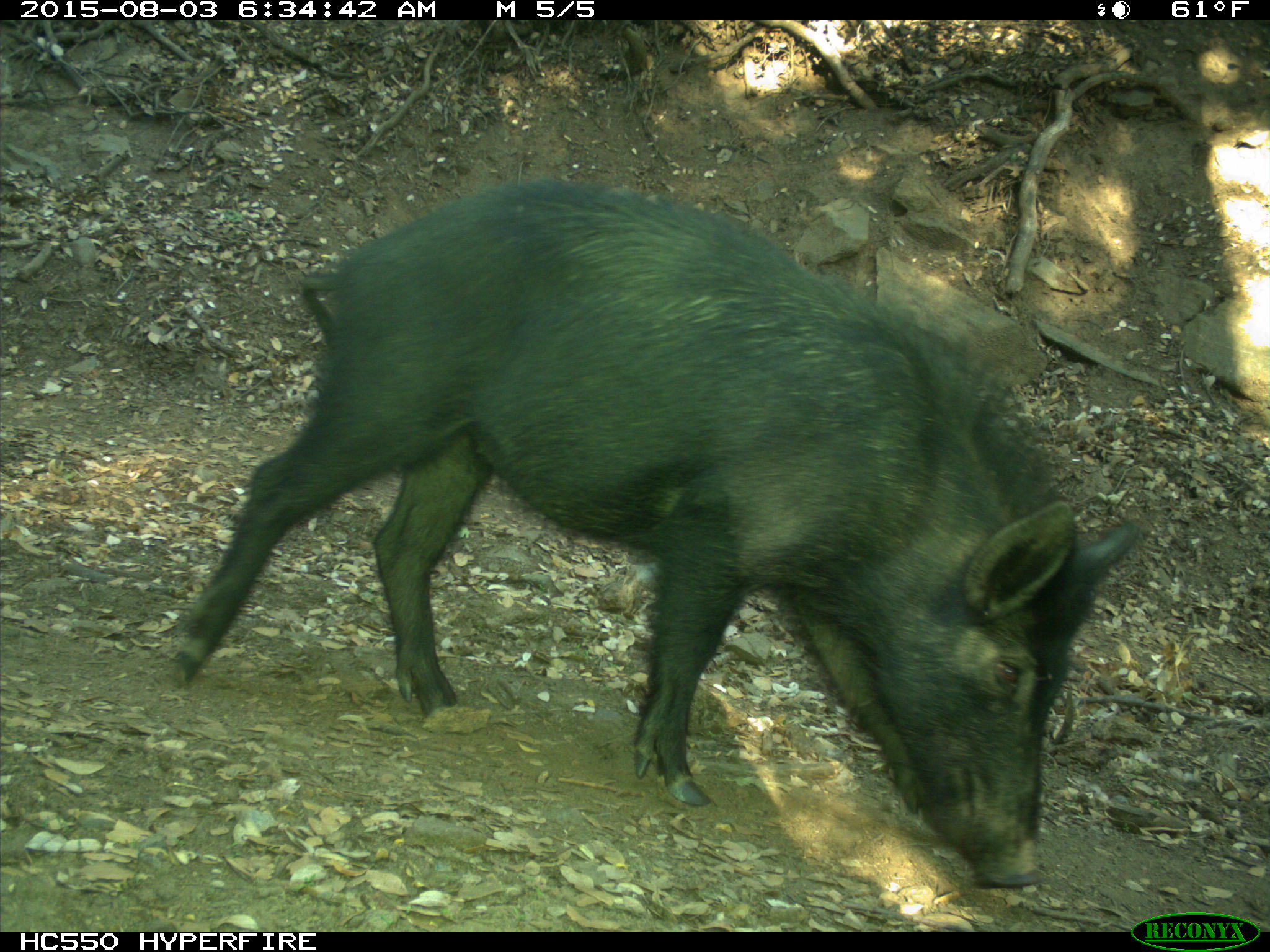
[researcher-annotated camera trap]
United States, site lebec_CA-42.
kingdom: Animalia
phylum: Chordata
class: Mammalia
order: Artiodactyla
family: Suidae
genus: Sus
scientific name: Sus scrofa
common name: wild boar